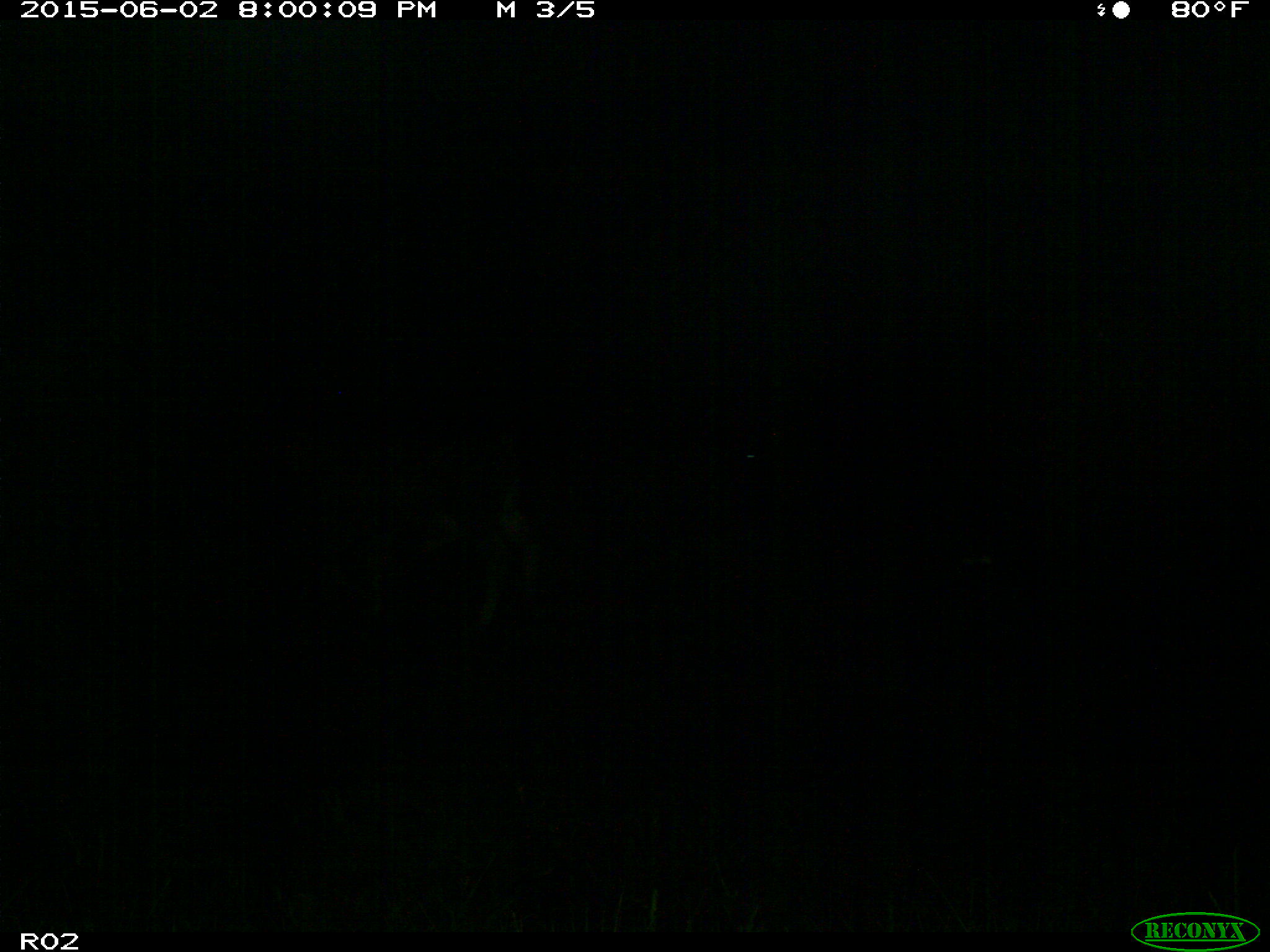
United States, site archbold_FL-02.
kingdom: Animalia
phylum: Chordata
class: Mammalia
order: Artiodactyla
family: Bovidae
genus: Bos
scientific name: Bos taurus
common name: domestic cow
Bos taurus (domestic cow).